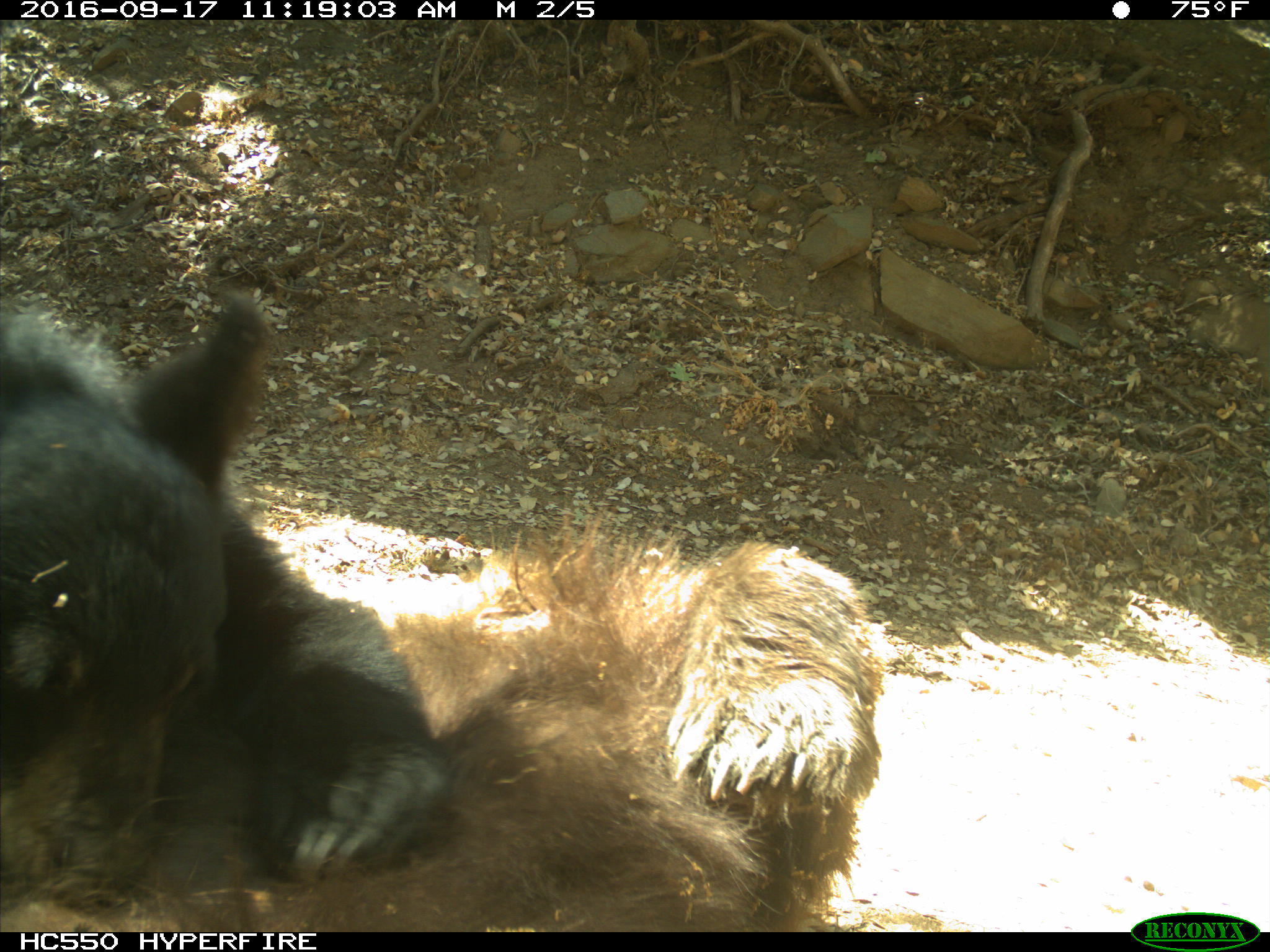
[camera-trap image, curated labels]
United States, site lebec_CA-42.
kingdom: Animalia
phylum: Chordata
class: Mammalia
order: Carnivora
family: Ursidae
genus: Ursus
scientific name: Ursus americanus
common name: american black bear